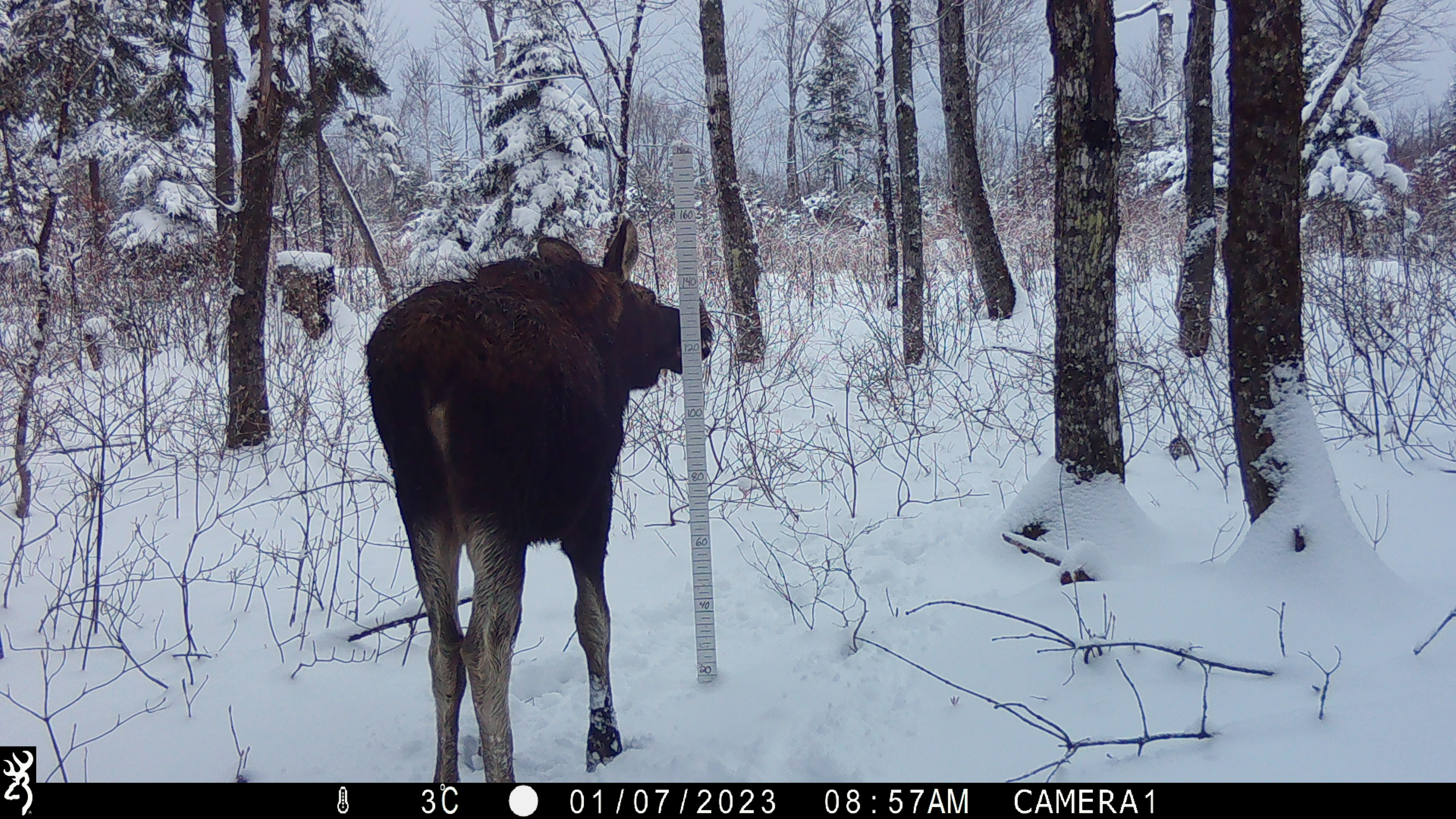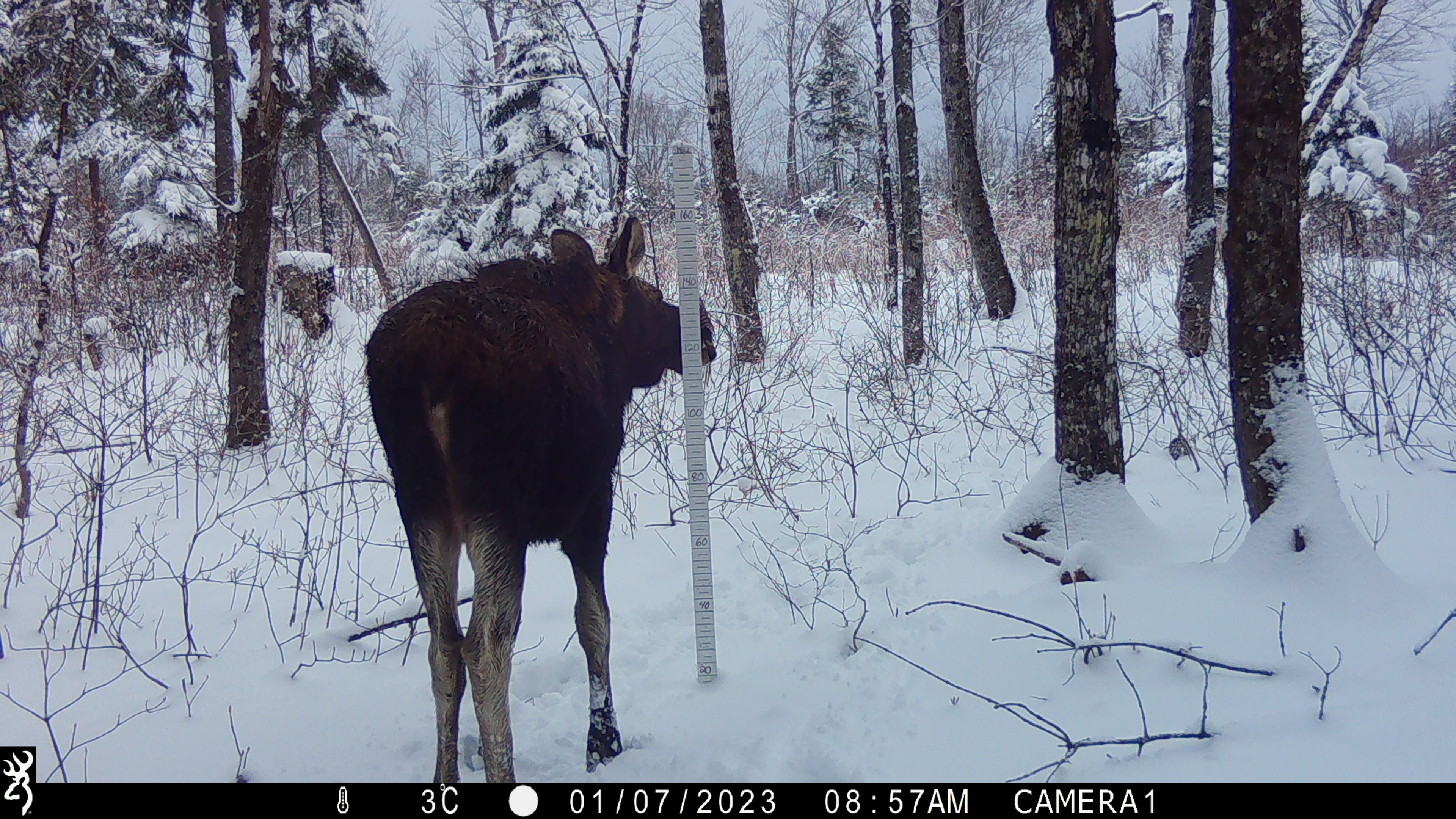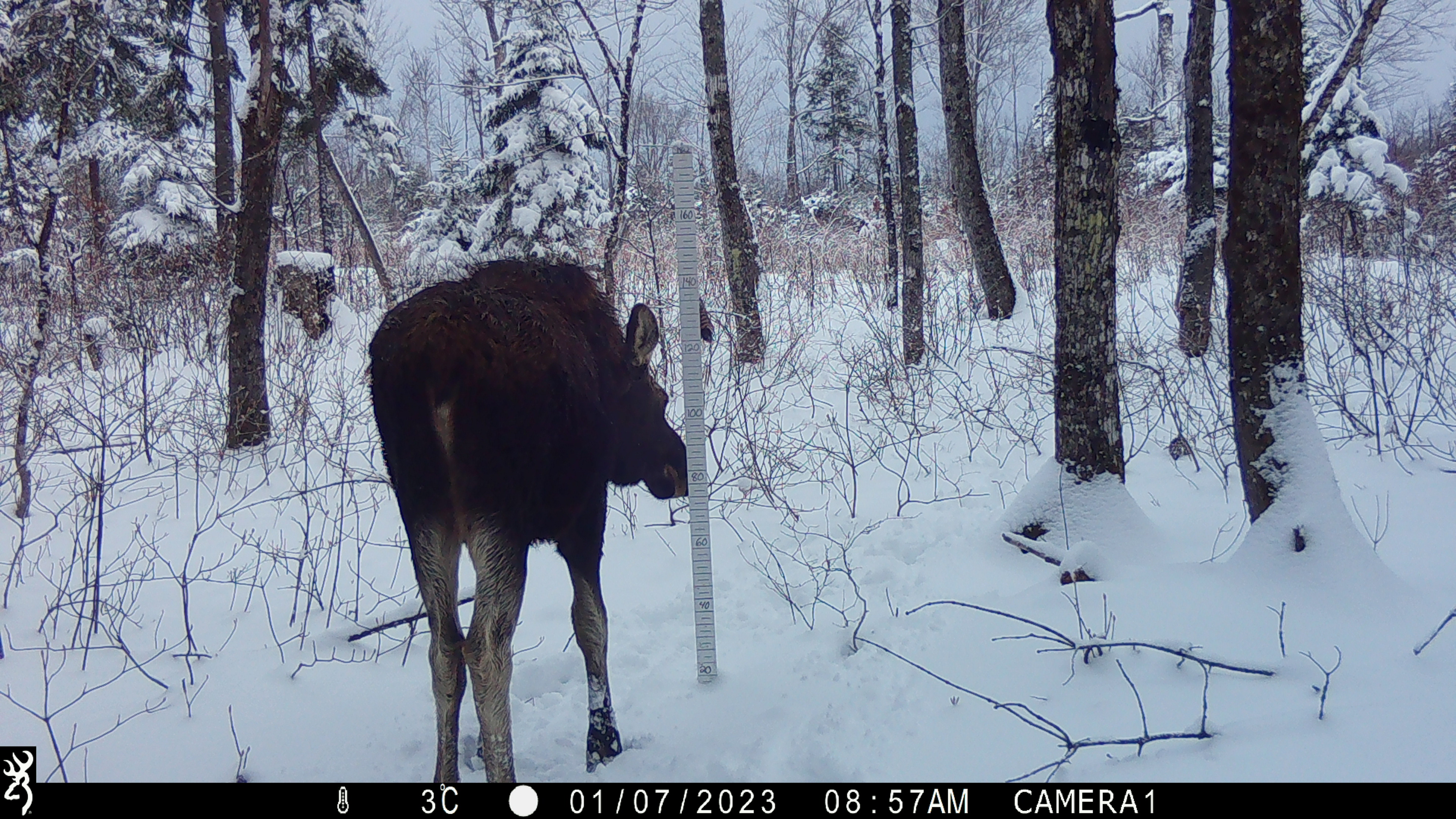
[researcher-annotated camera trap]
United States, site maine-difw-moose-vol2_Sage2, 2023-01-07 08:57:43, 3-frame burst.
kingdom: Animalia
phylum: Chordata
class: Mammalia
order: Artiodactyla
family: Cervidae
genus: Alces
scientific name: Alces alces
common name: moose